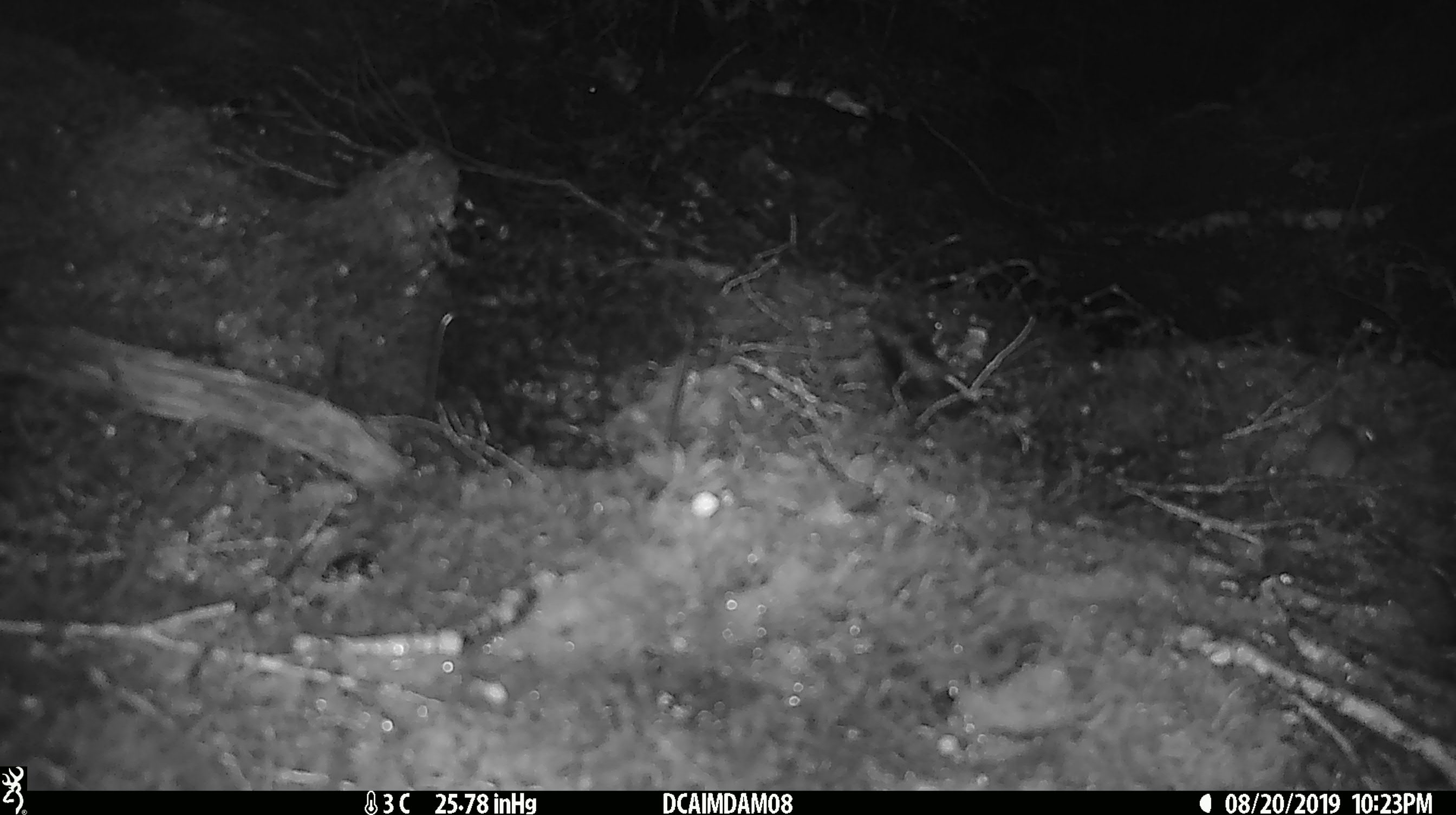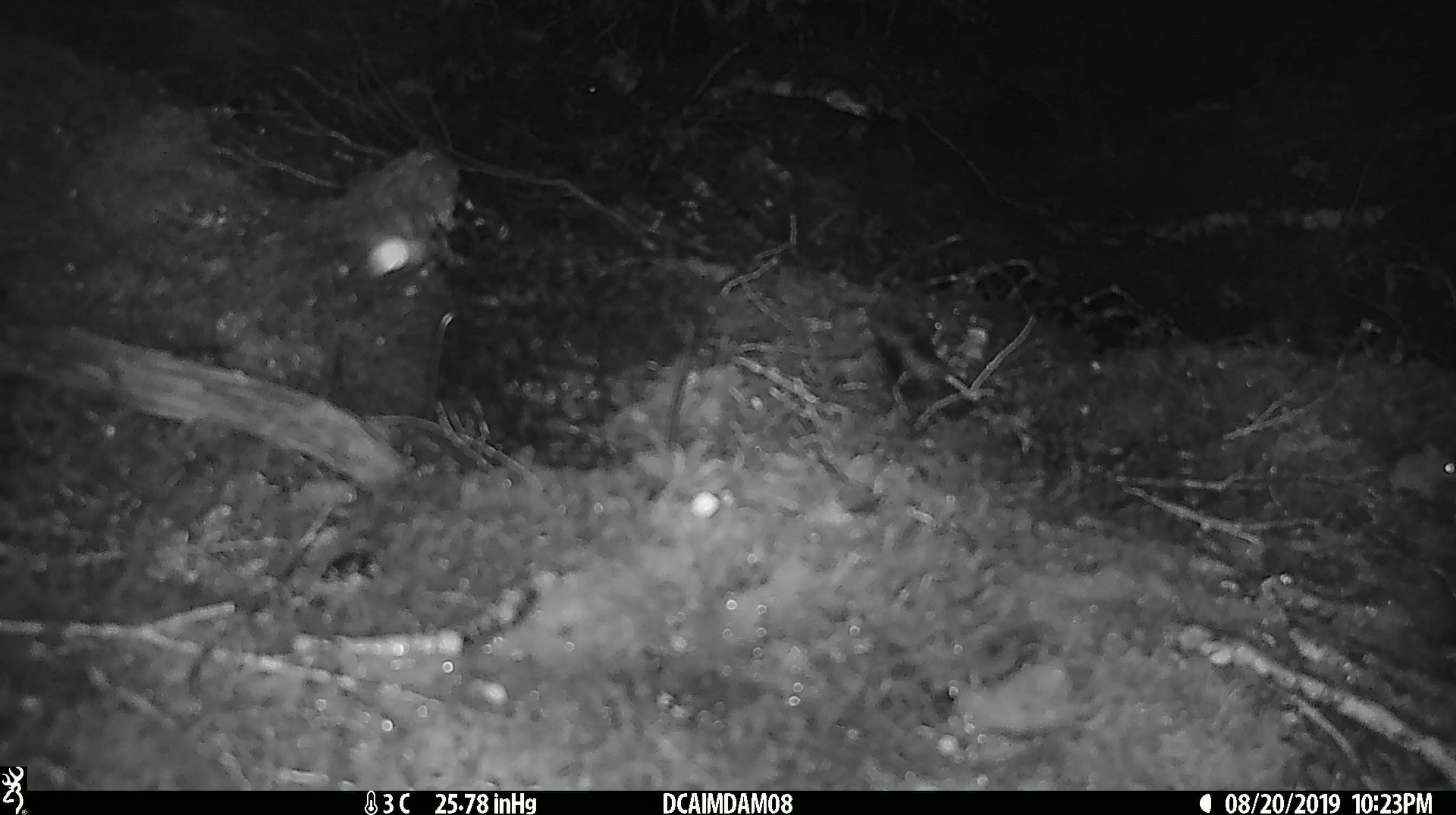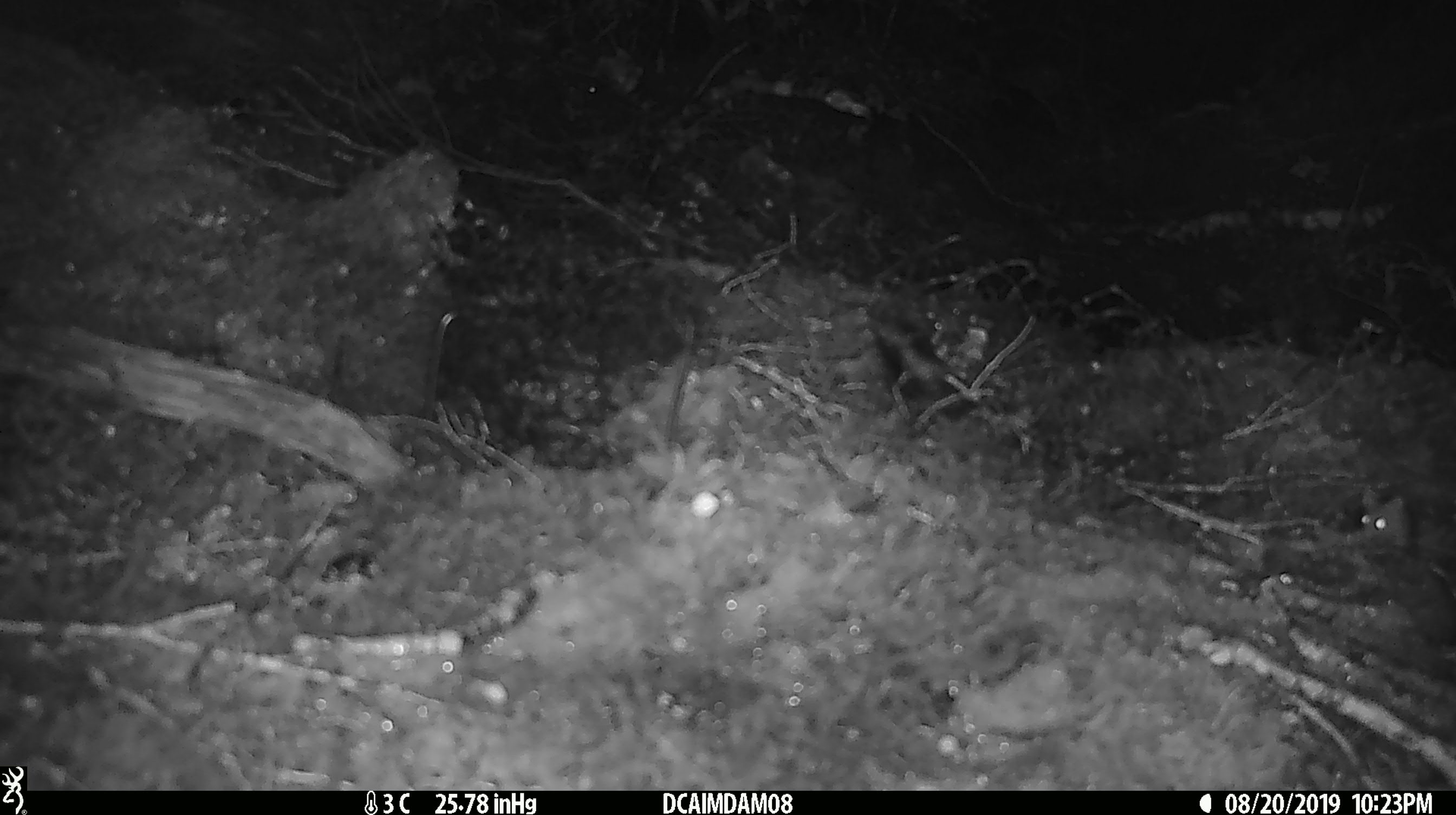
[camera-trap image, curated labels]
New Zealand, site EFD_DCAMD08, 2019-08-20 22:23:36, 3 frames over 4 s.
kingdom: Animalia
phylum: Chordata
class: Mammalia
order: Rodentia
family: Muridae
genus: Mus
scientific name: Mus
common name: mouse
Mouse (Mus).